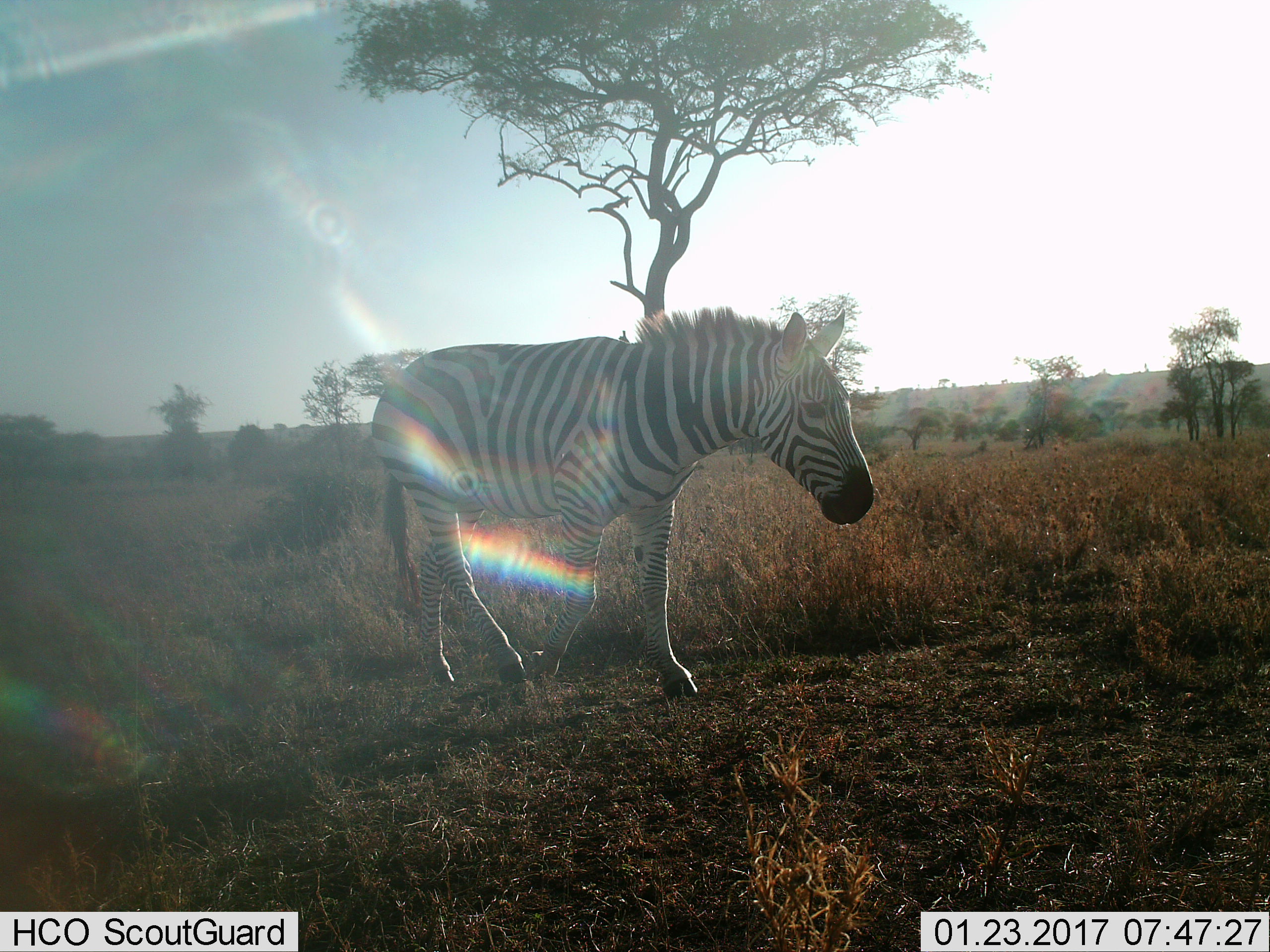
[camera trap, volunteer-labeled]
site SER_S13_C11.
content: unidentified animal